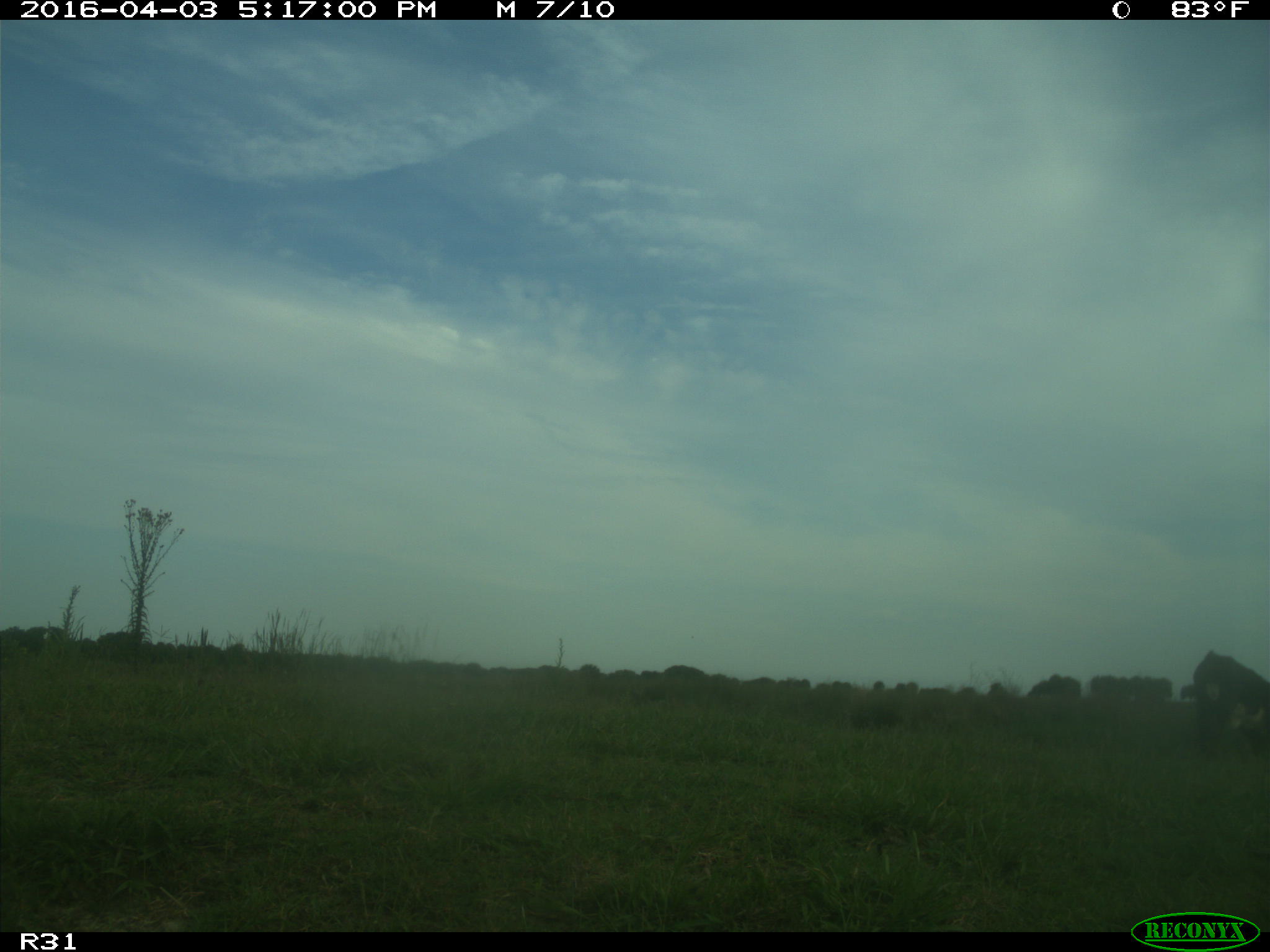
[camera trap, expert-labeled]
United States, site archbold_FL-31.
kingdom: Animalia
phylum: Chordata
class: Mammalia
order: Artiodactyla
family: Bovidae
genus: Bos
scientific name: Bos taurus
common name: domestic cow